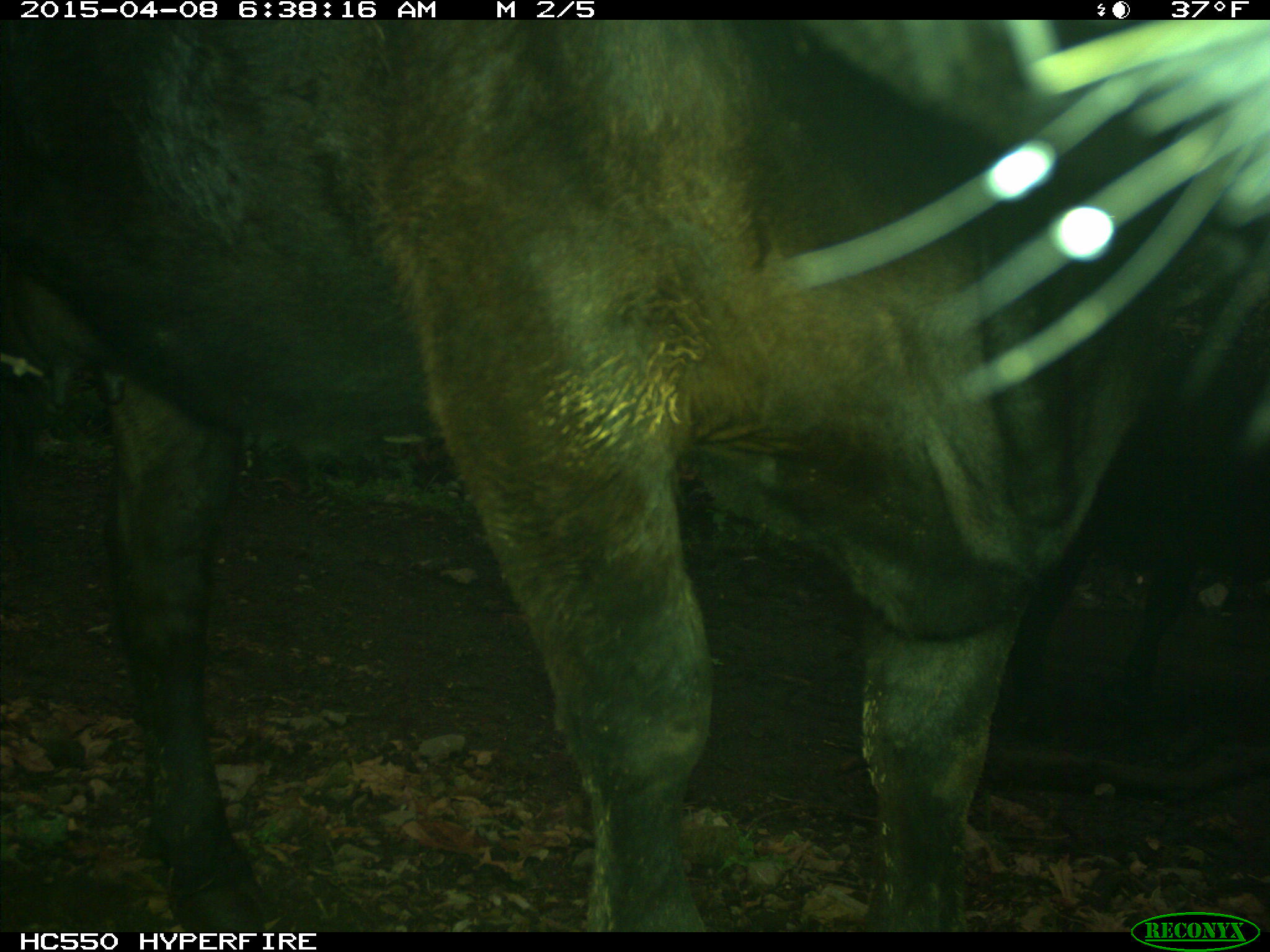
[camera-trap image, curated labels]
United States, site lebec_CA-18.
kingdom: Animalia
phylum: Chordata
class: Mammalia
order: Artiodactyla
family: Bovidae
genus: Bos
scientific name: Bos taurus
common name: domestic cow